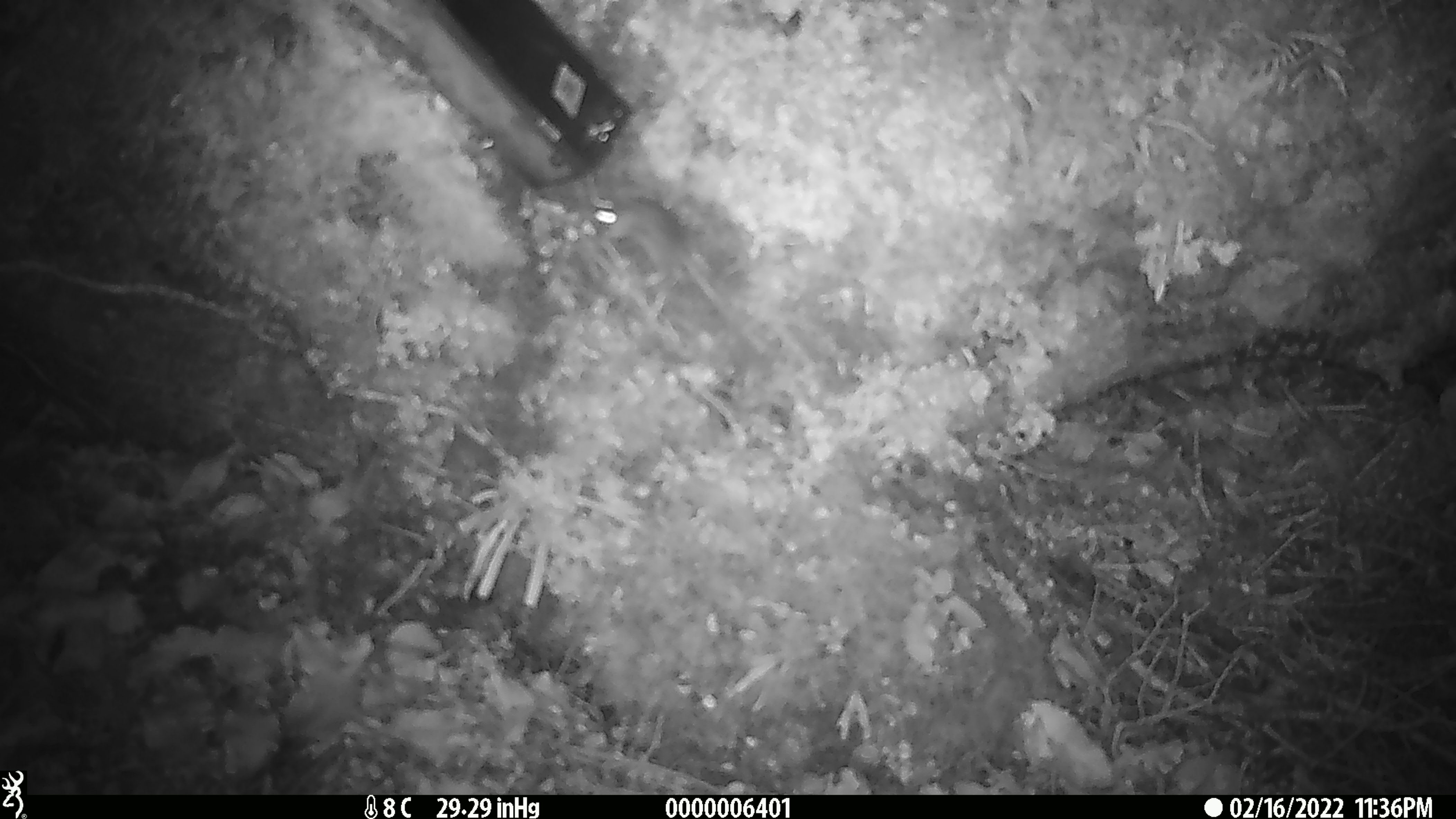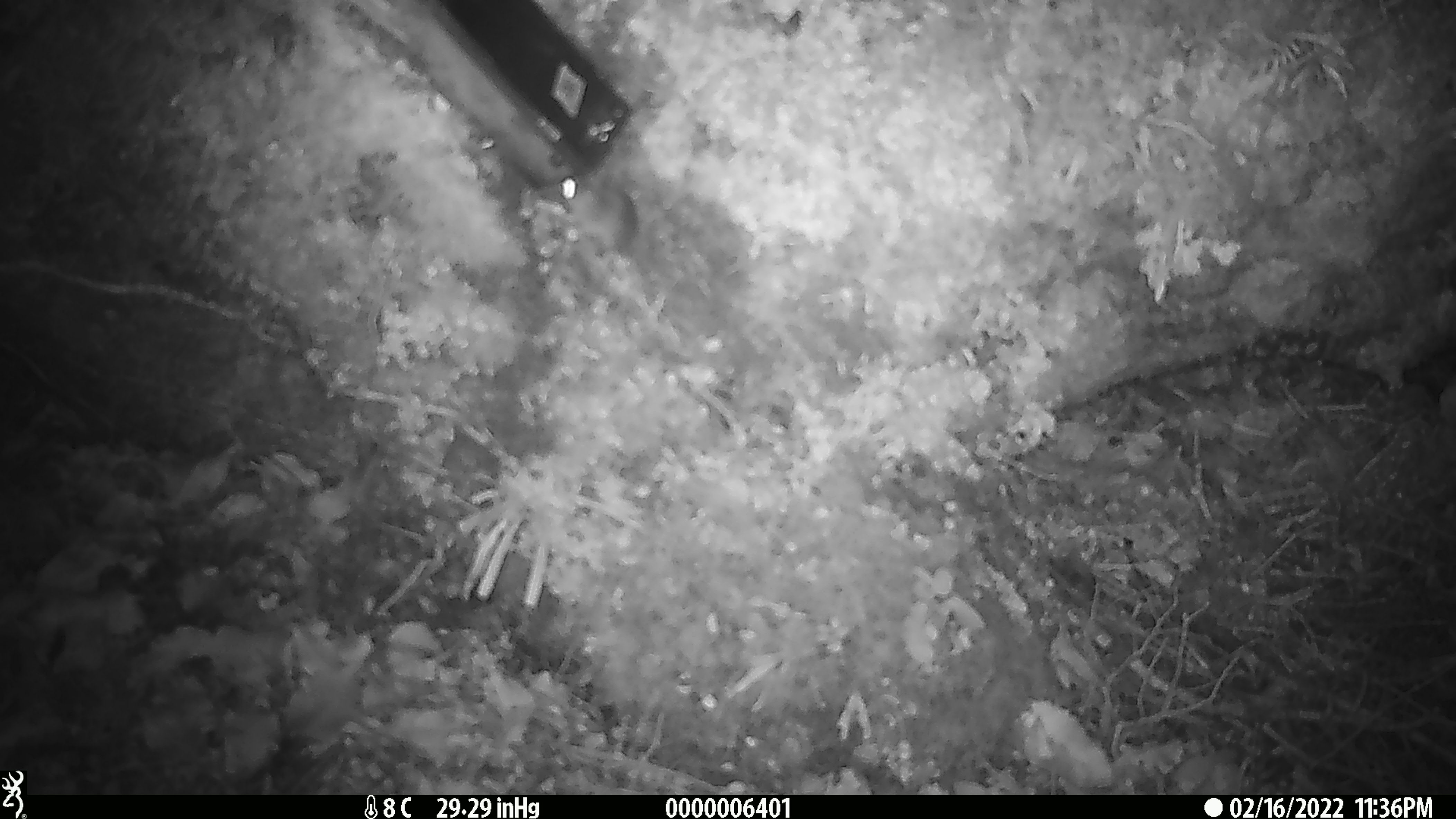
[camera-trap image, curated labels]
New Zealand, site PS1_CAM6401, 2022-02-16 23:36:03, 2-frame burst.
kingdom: Animalia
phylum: Chordata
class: Mammalia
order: Rodentia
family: Muridae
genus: Mus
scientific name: Mus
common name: mouse